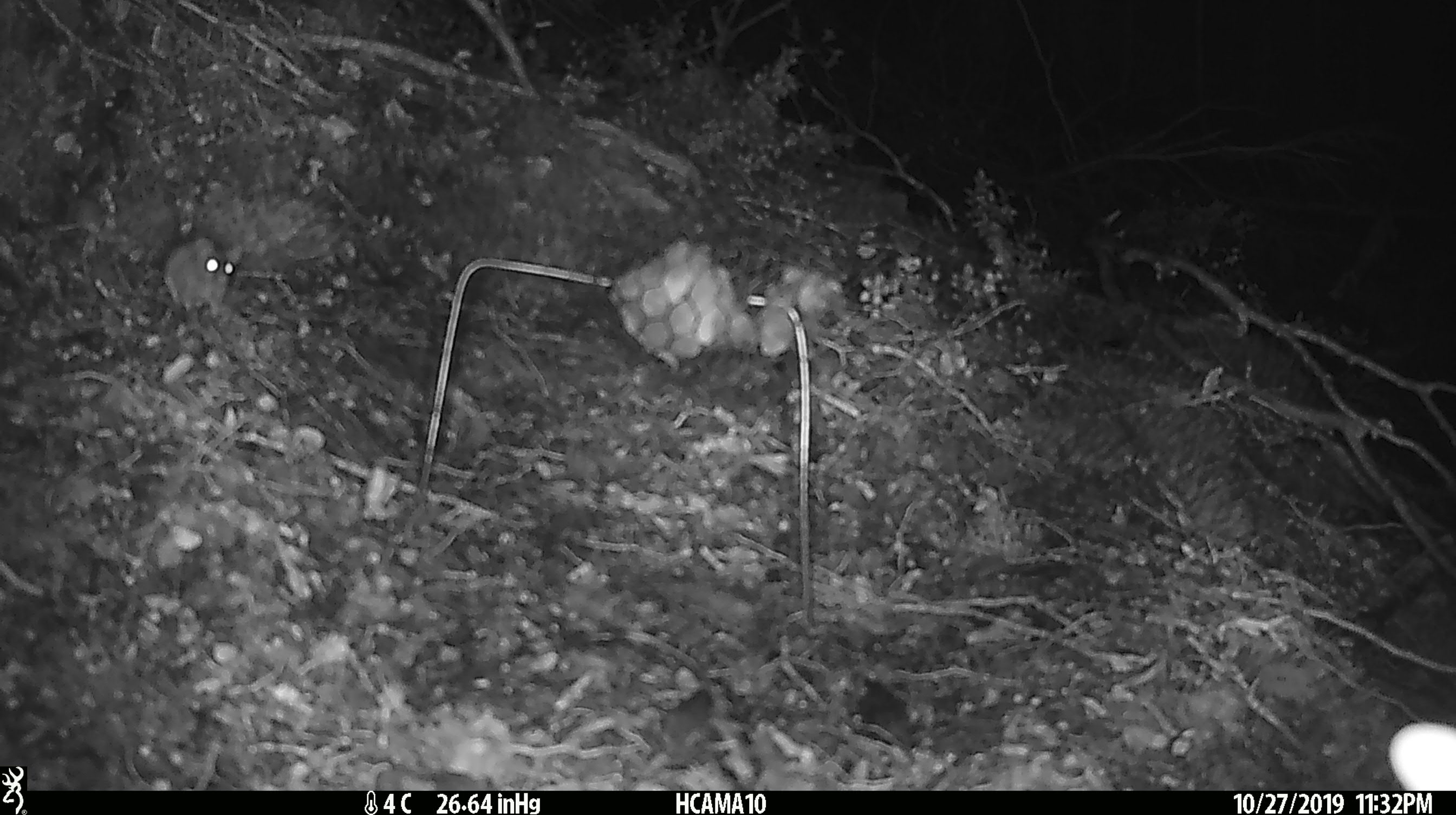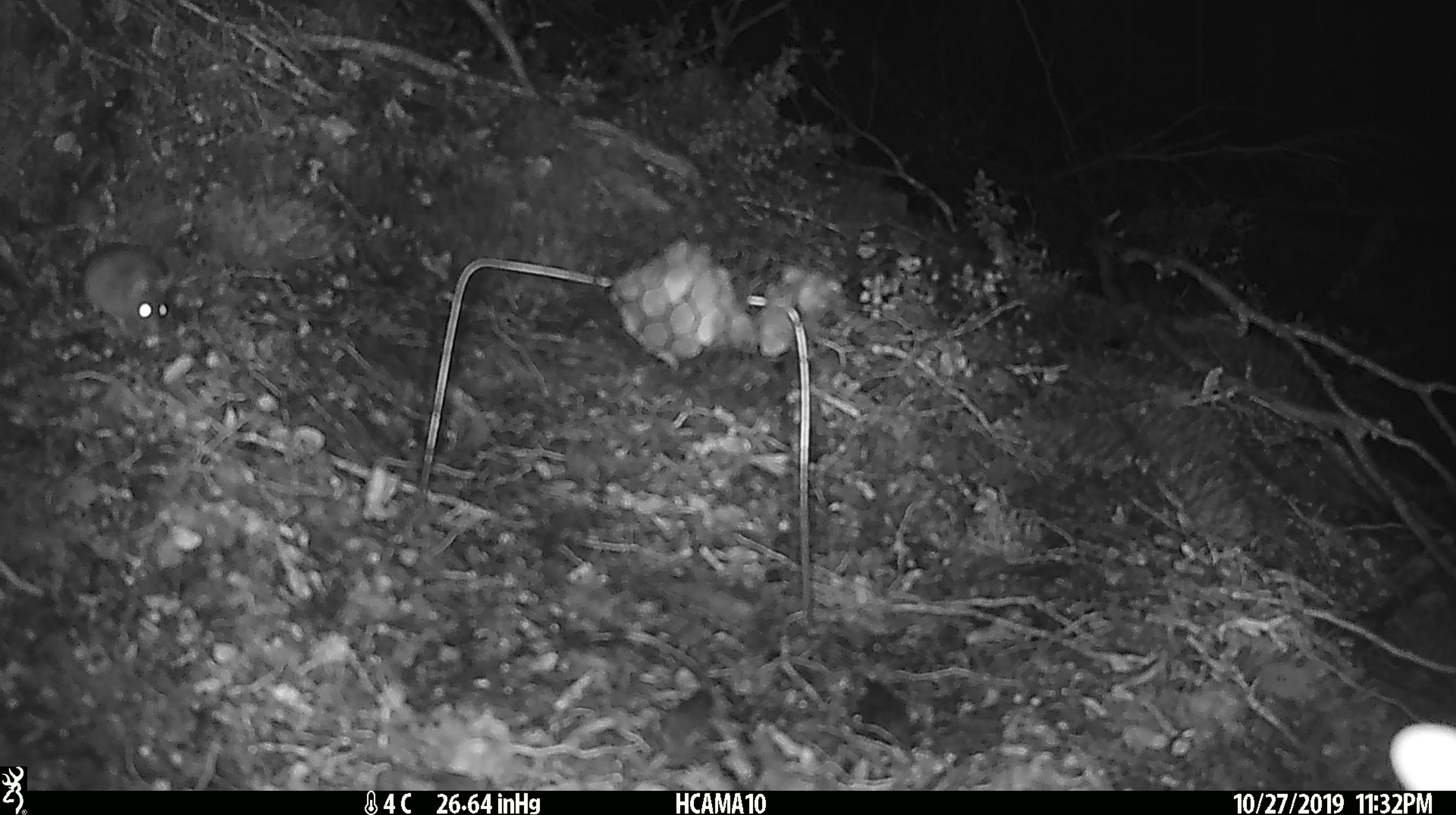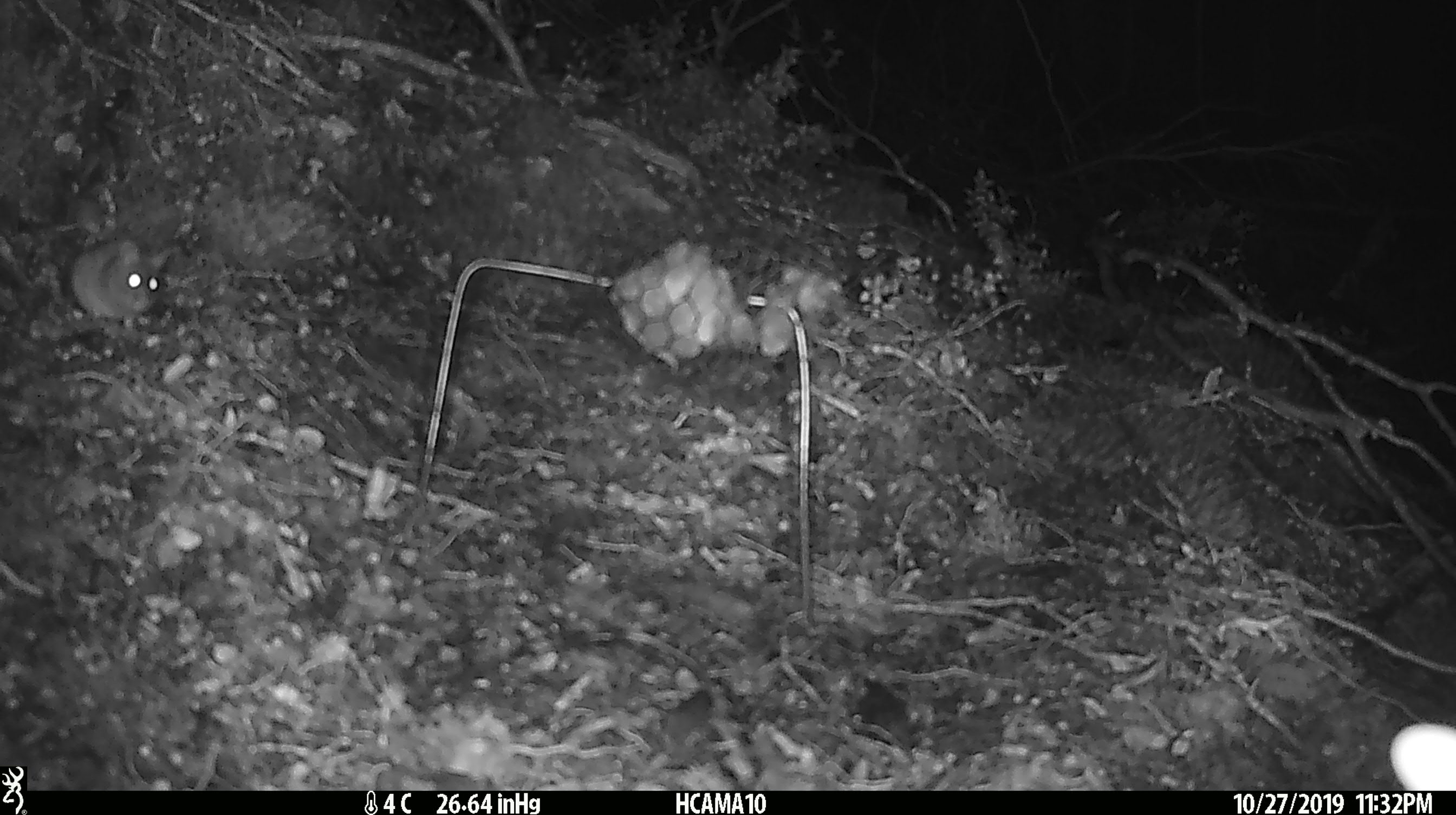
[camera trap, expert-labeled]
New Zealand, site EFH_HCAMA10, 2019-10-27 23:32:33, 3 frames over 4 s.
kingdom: Animalia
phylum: Chordata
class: Mammalia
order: Rodentia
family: Muridae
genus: Mus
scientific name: Mus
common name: mouse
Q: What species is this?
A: Mouse (Mus).